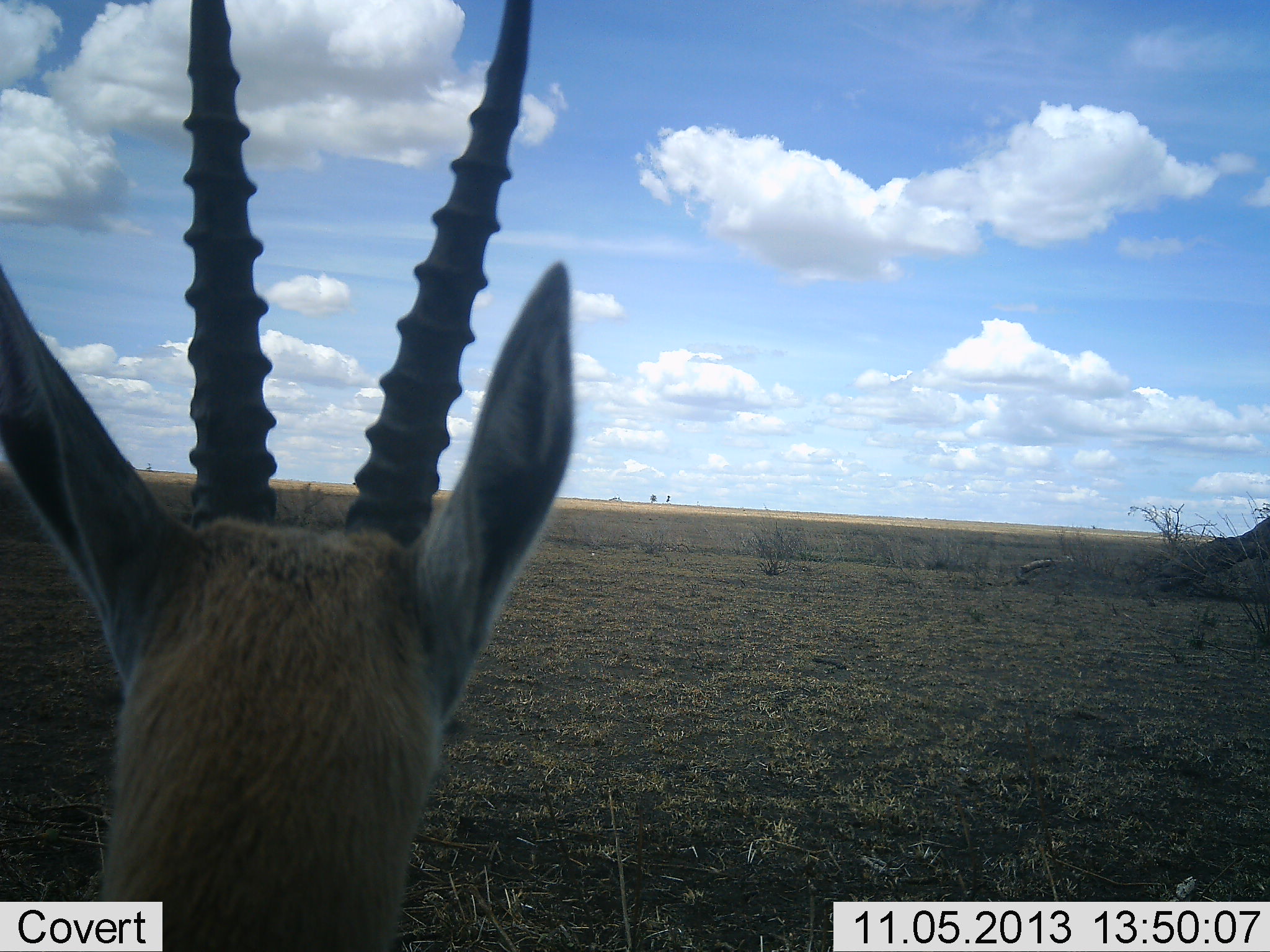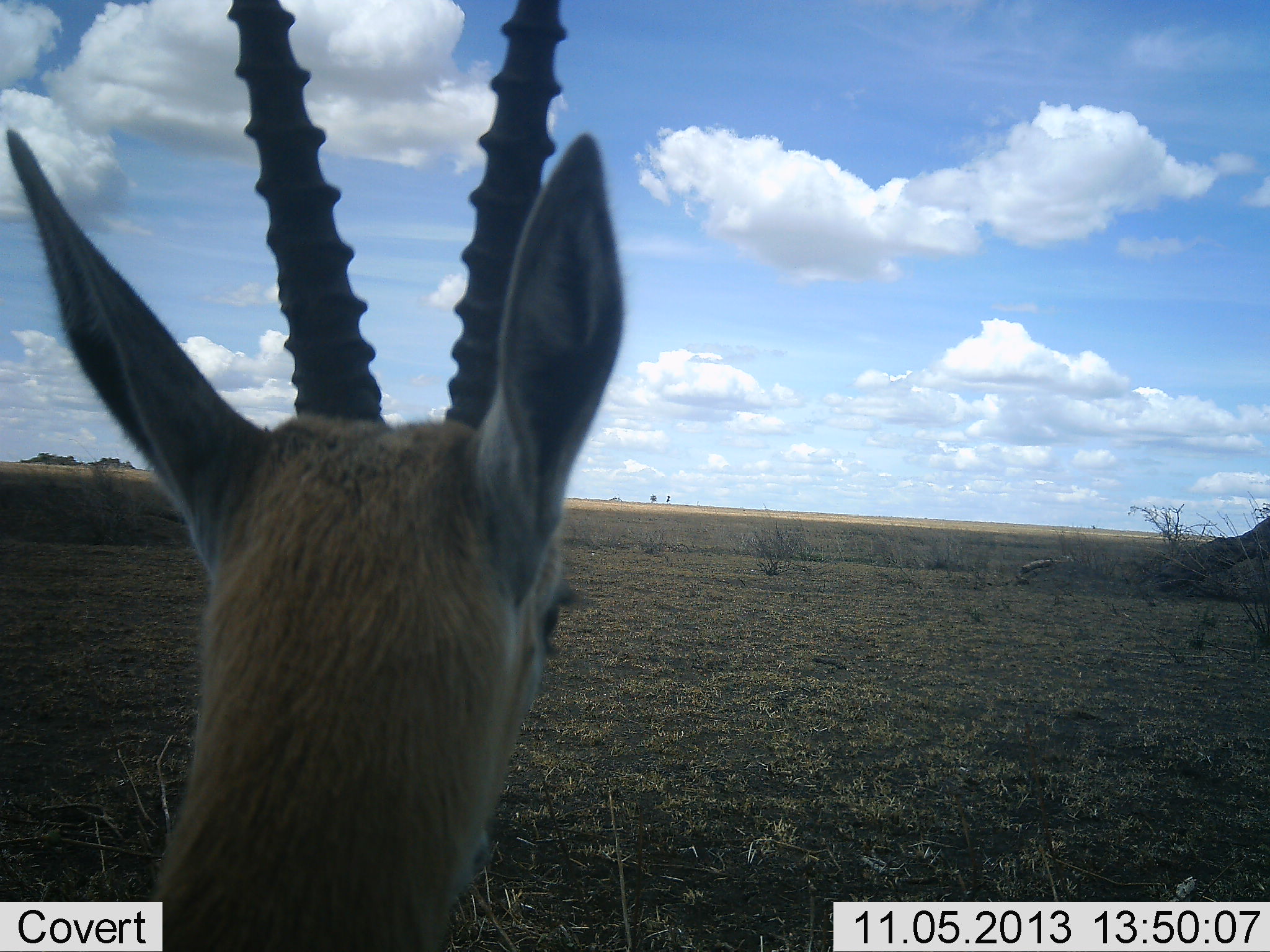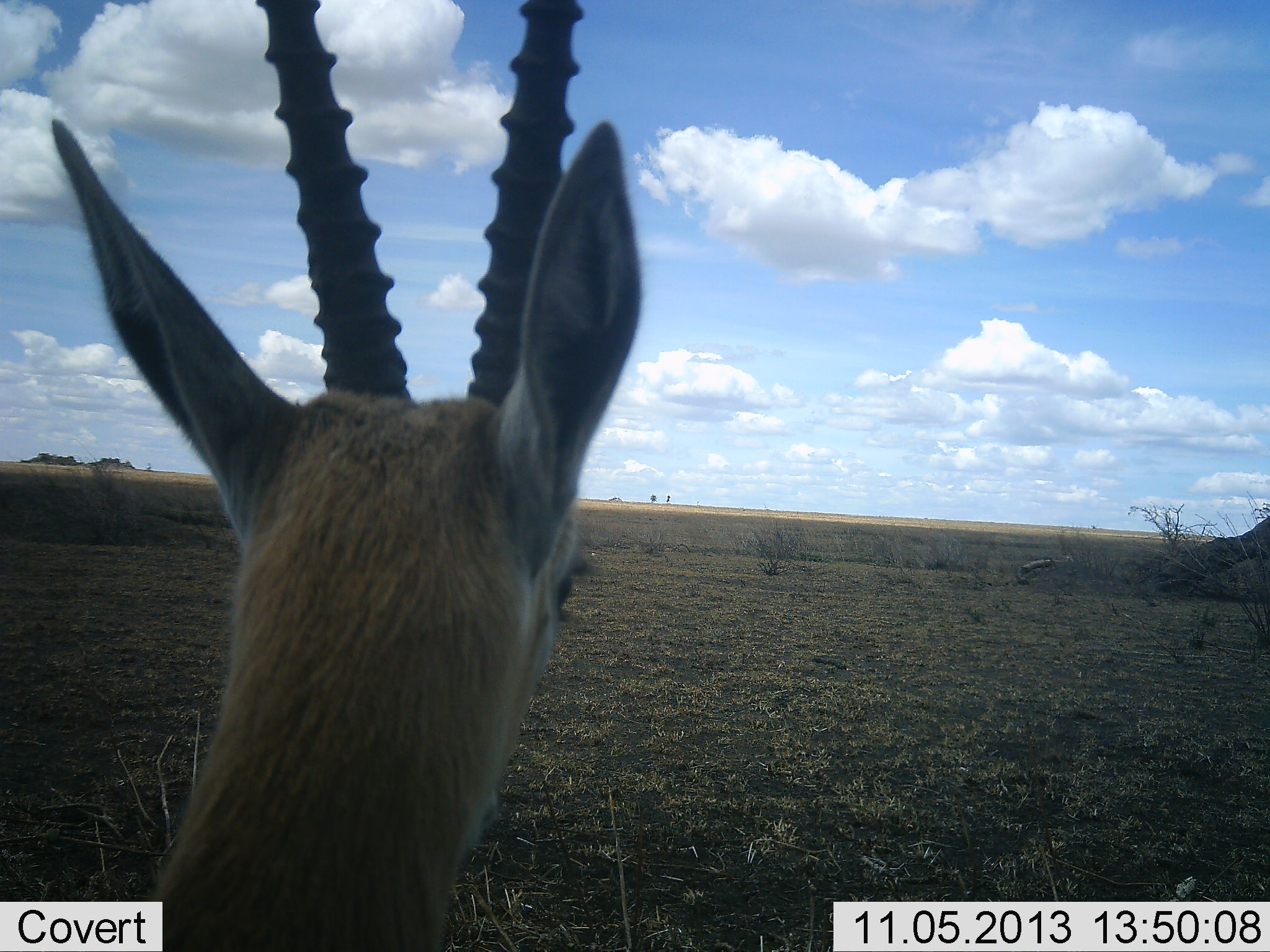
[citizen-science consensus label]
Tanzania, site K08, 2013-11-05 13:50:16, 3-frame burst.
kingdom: Animalia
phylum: Chordata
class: Mammalia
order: Artiodactyla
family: Bovidae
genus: Eudorcas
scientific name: Eudorcas thomsonii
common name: thomson's gazelle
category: gazellethomsons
Gazellethomsons (thomson's gazelle) (Eudorcas thomsonii), count 1. Behavior (volunteer vote fractions): standing 94%, resting 0%, moving 12%, interacting 0%. Young present (vote fraction): 0%. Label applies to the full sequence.